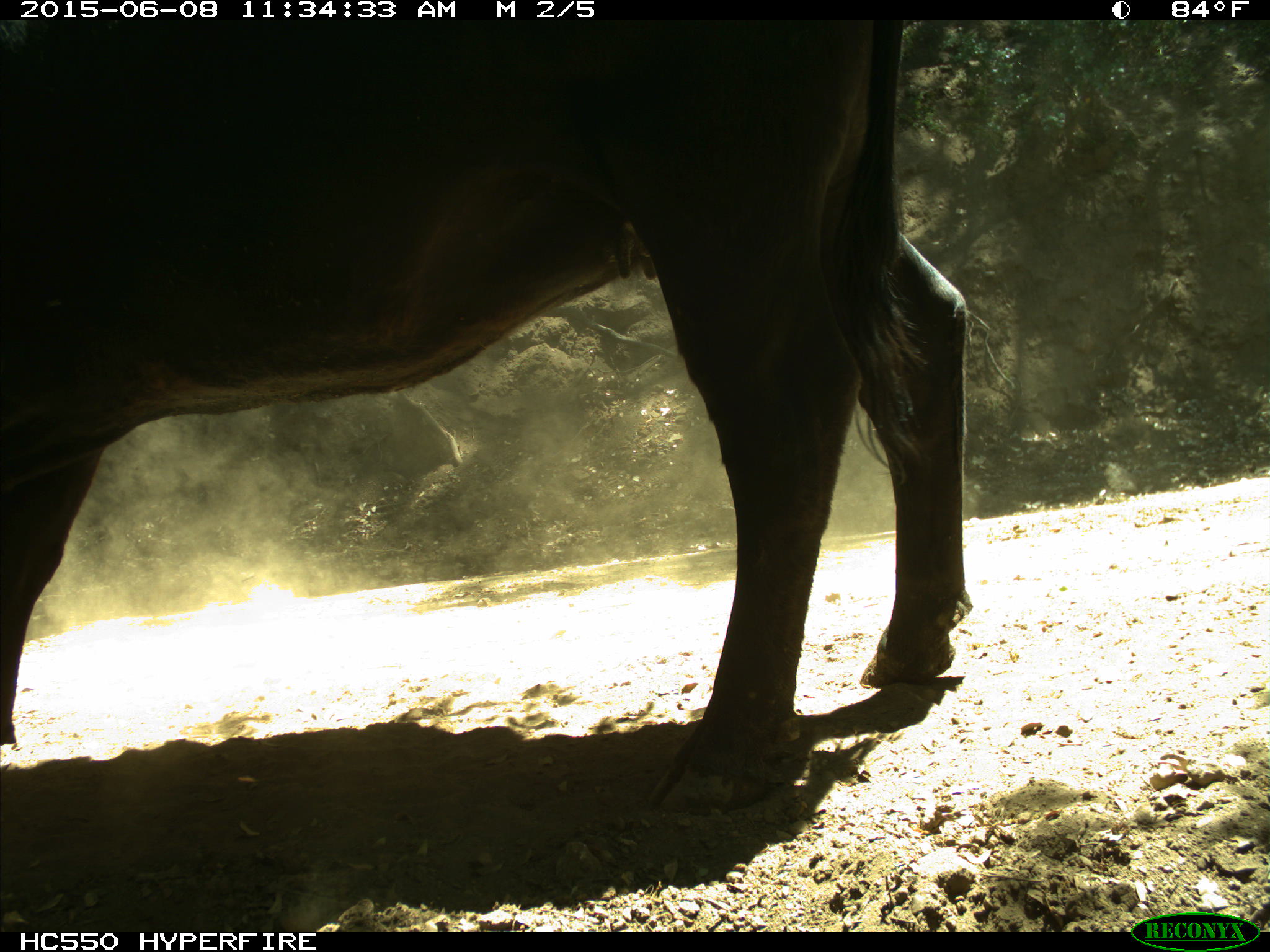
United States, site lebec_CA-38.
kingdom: Animalia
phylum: Chordata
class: Mammalia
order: Artiodactyla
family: Bovidae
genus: Bos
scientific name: Bos taurus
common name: domestic cow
Bos taurus (domestic cow).